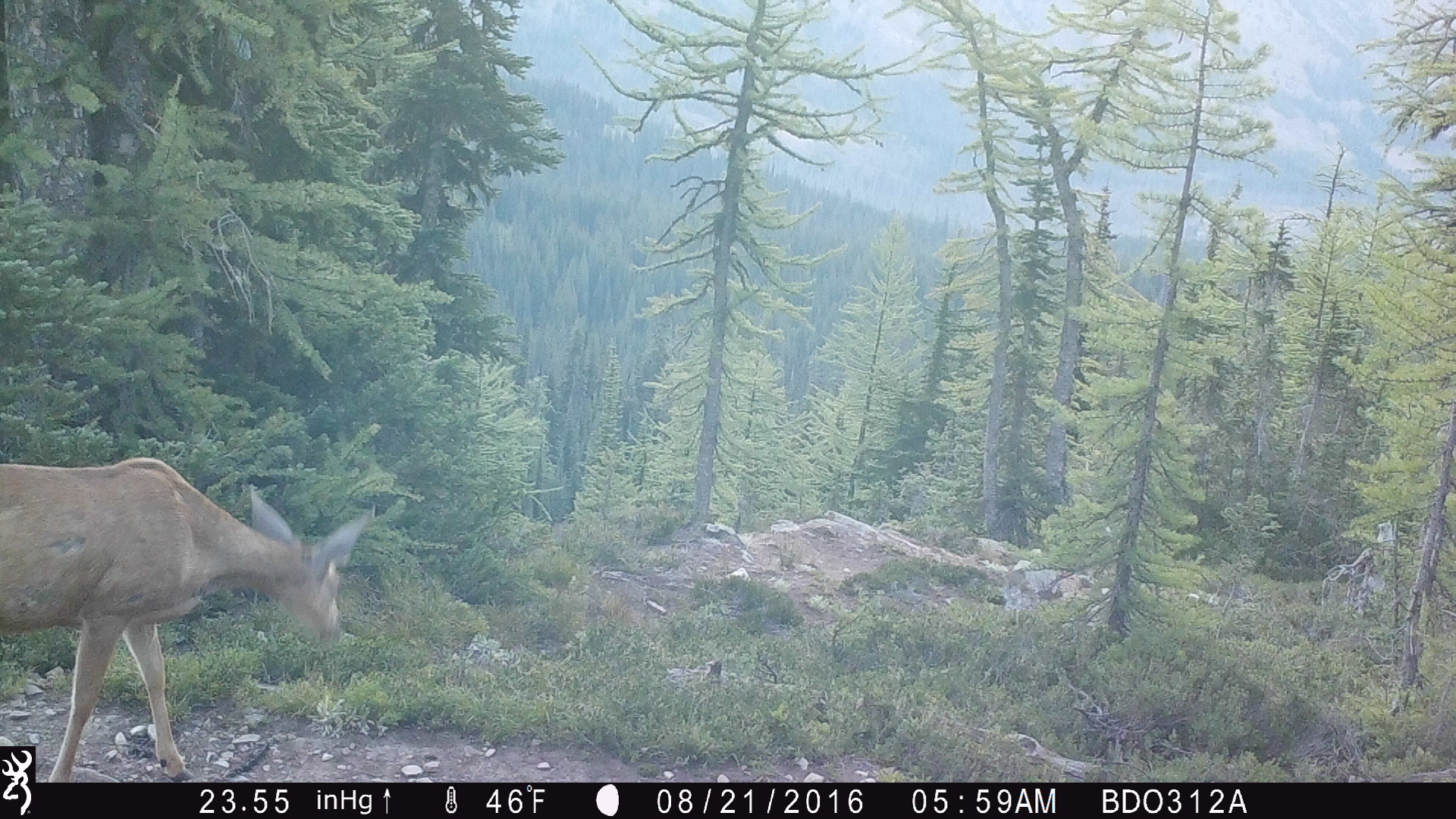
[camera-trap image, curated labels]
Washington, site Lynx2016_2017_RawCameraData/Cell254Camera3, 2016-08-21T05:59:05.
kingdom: Animalia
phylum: Chordata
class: Mammalia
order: Artiodactyla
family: Cervidae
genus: Odocoileus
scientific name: Odocoileus hemionus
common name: mule deer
Odocoileus hemionus (mule deer). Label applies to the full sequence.